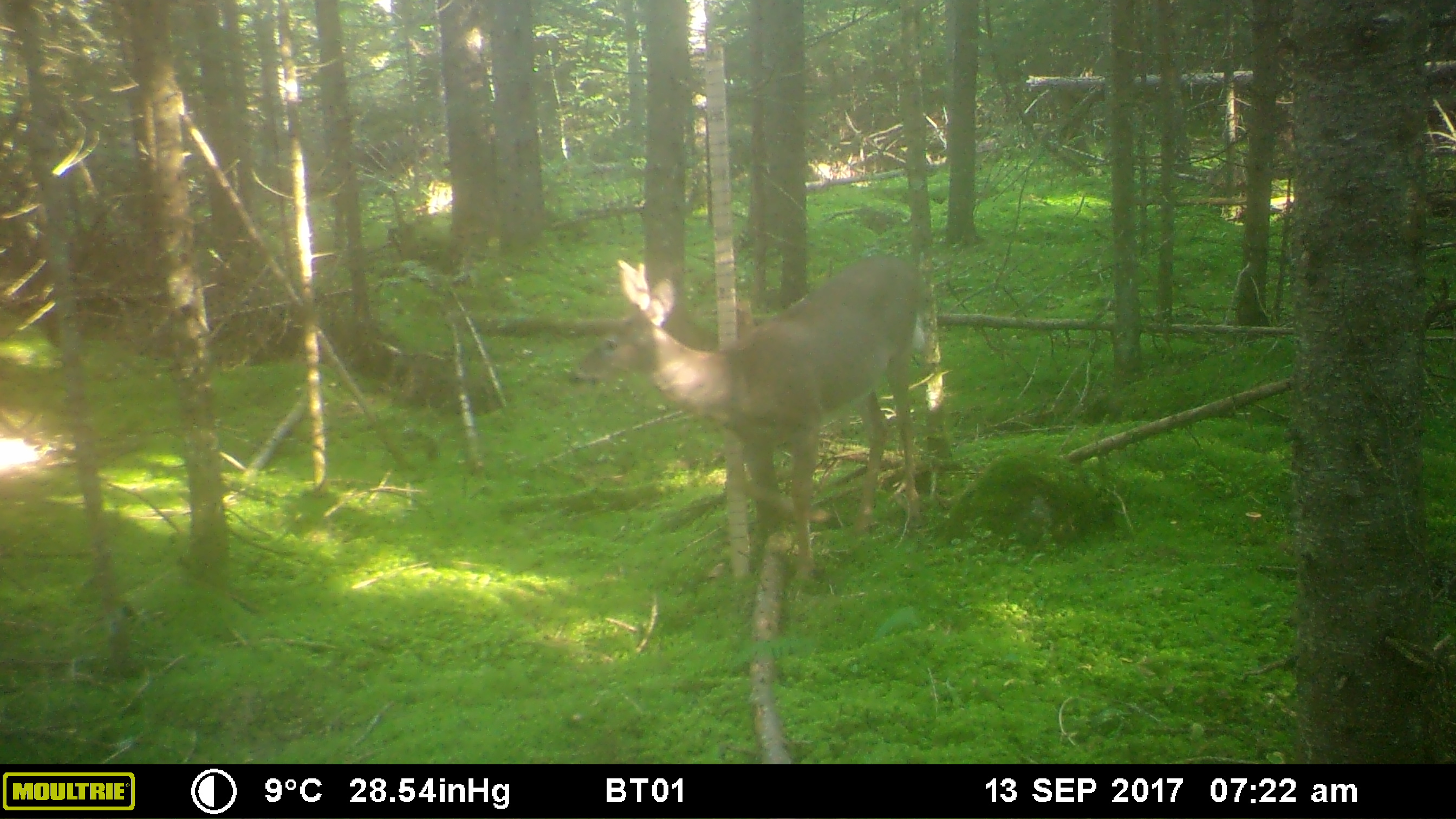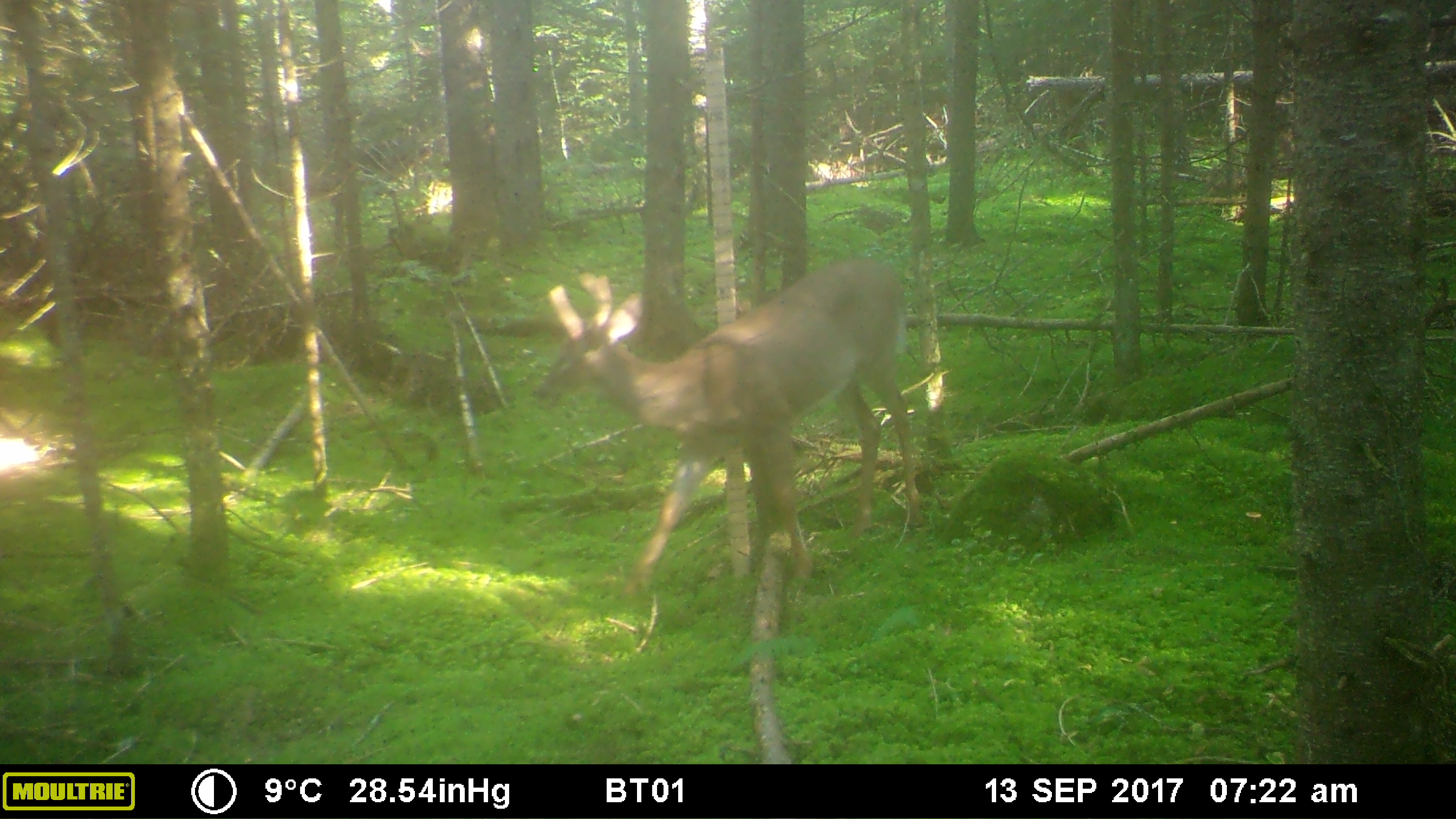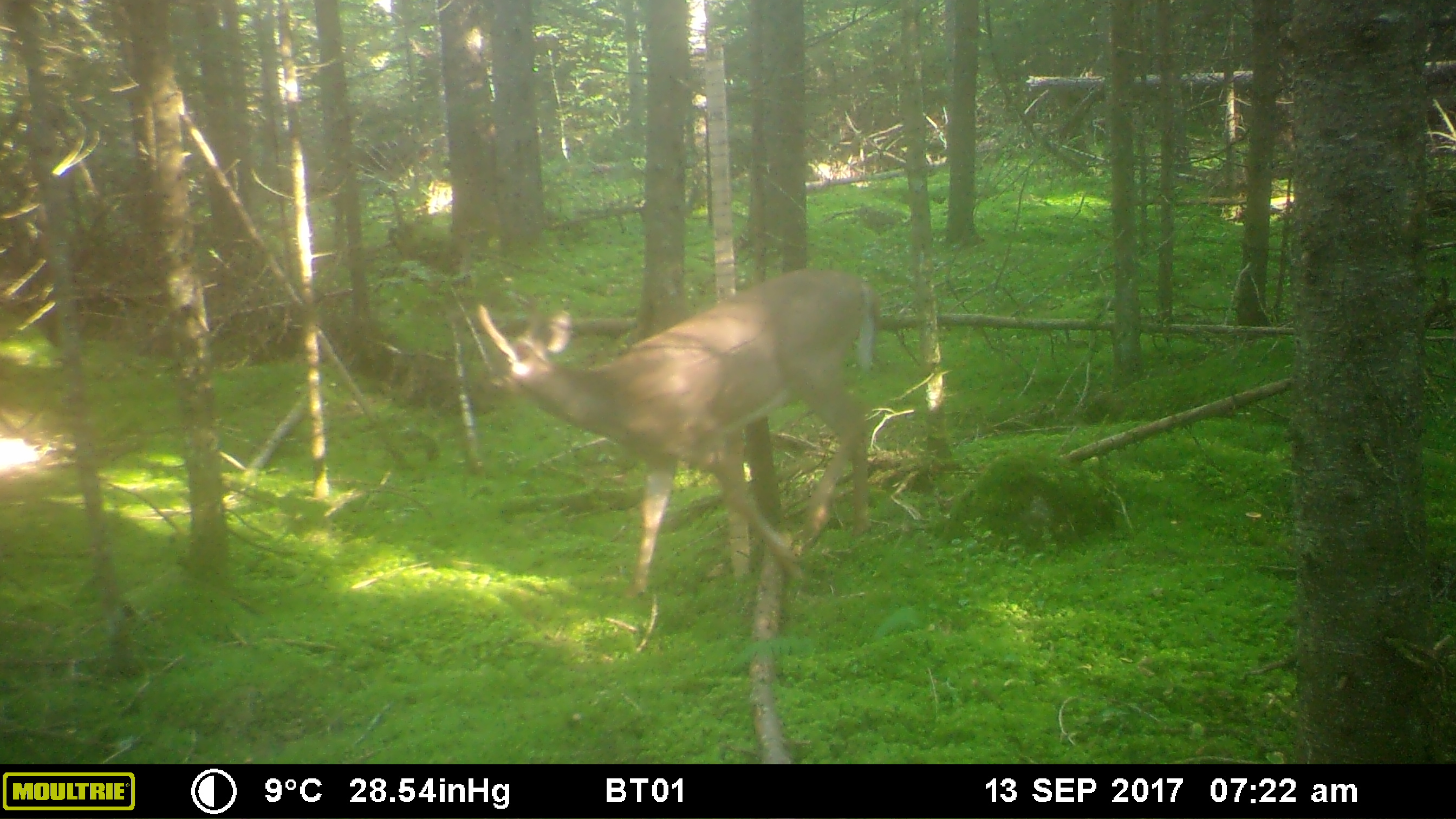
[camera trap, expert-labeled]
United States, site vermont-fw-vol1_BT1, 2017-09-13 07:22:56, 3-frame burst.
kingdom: Animalia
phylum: Chordata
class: Mammalia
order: Artiodactyla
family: Cervidae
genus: Odocoileus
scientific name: Odocoileus virginianus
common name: white-tailed deer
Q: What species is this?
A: White-tailed deer (Odocoileus virginianus).